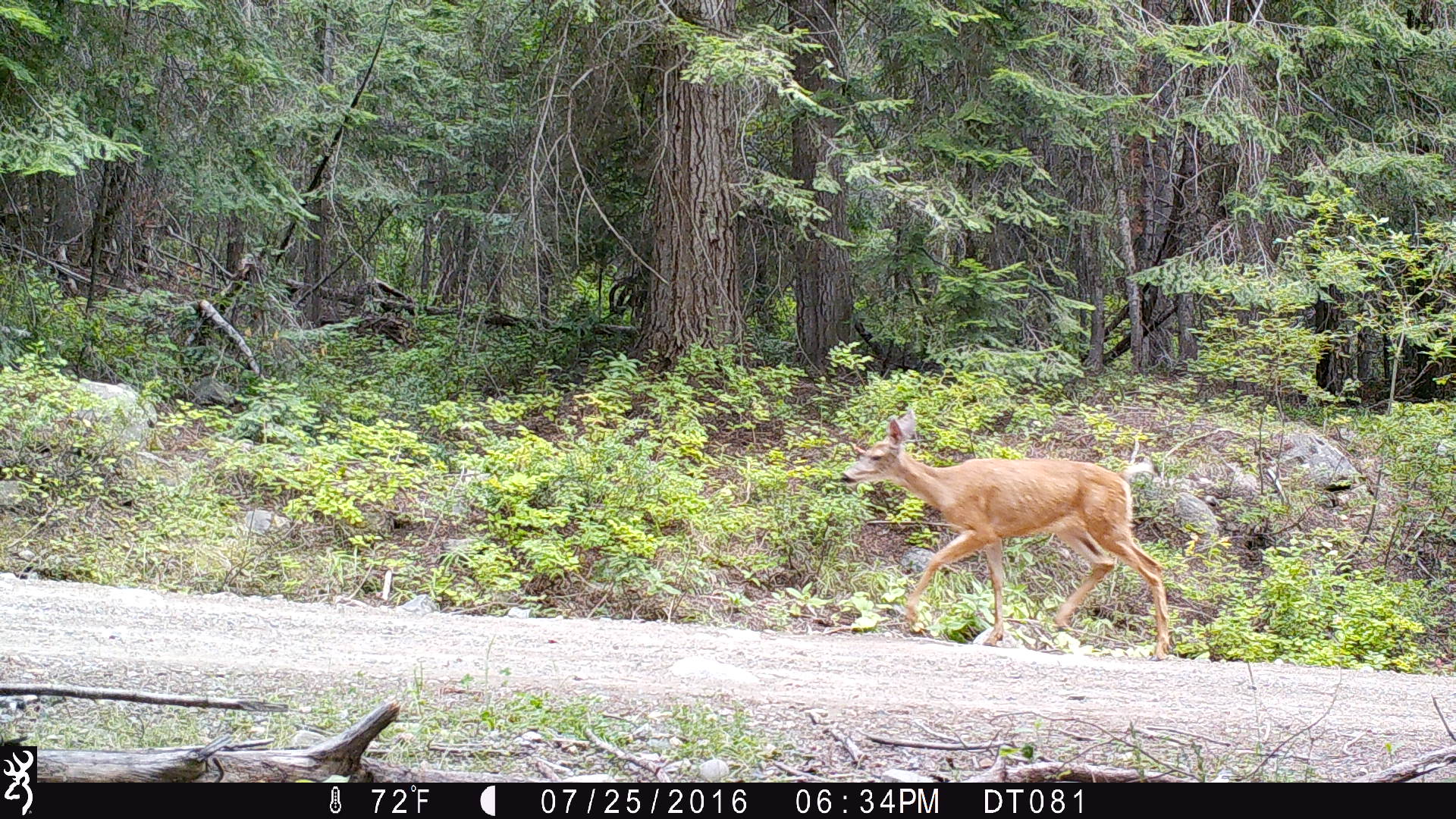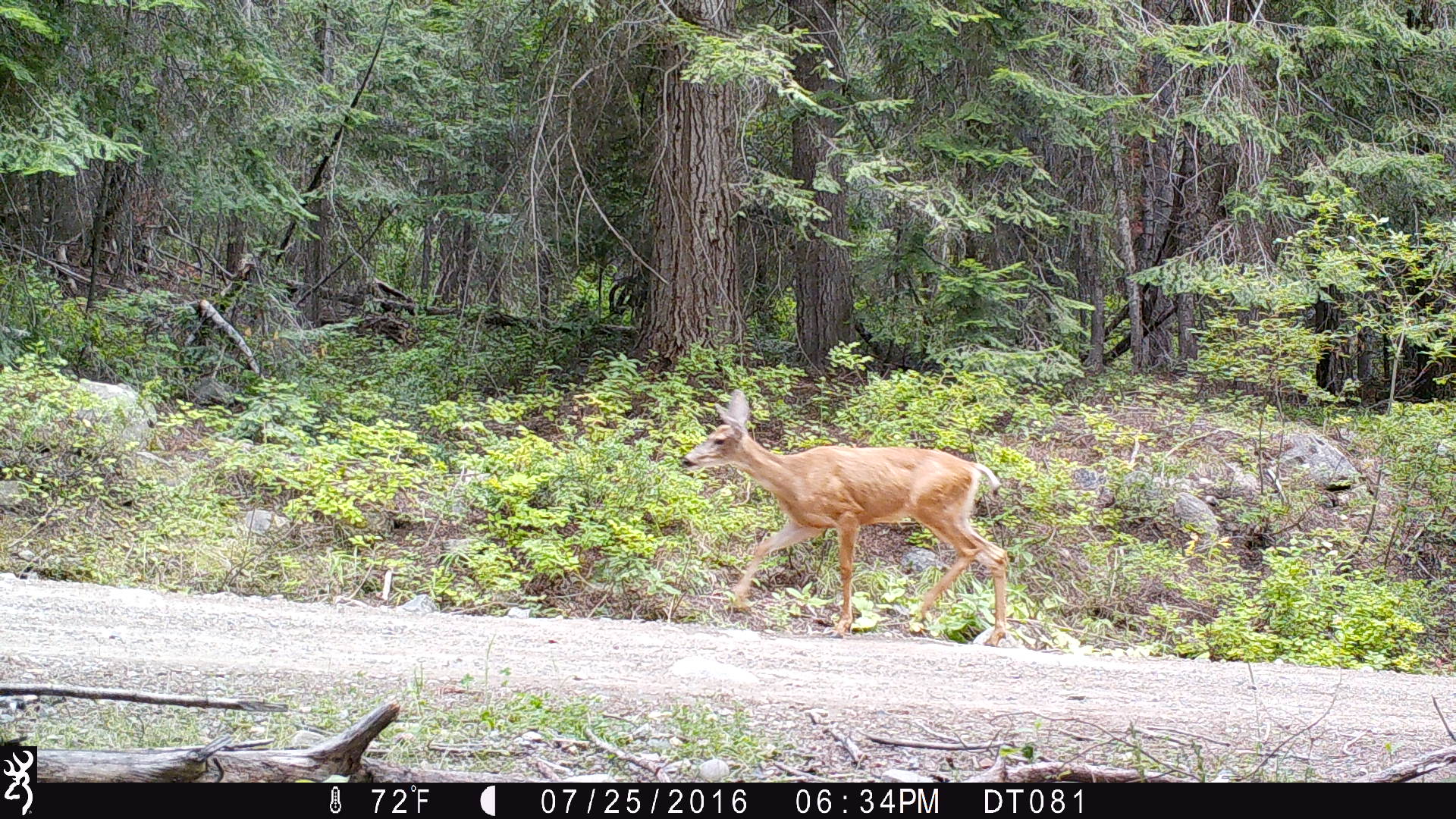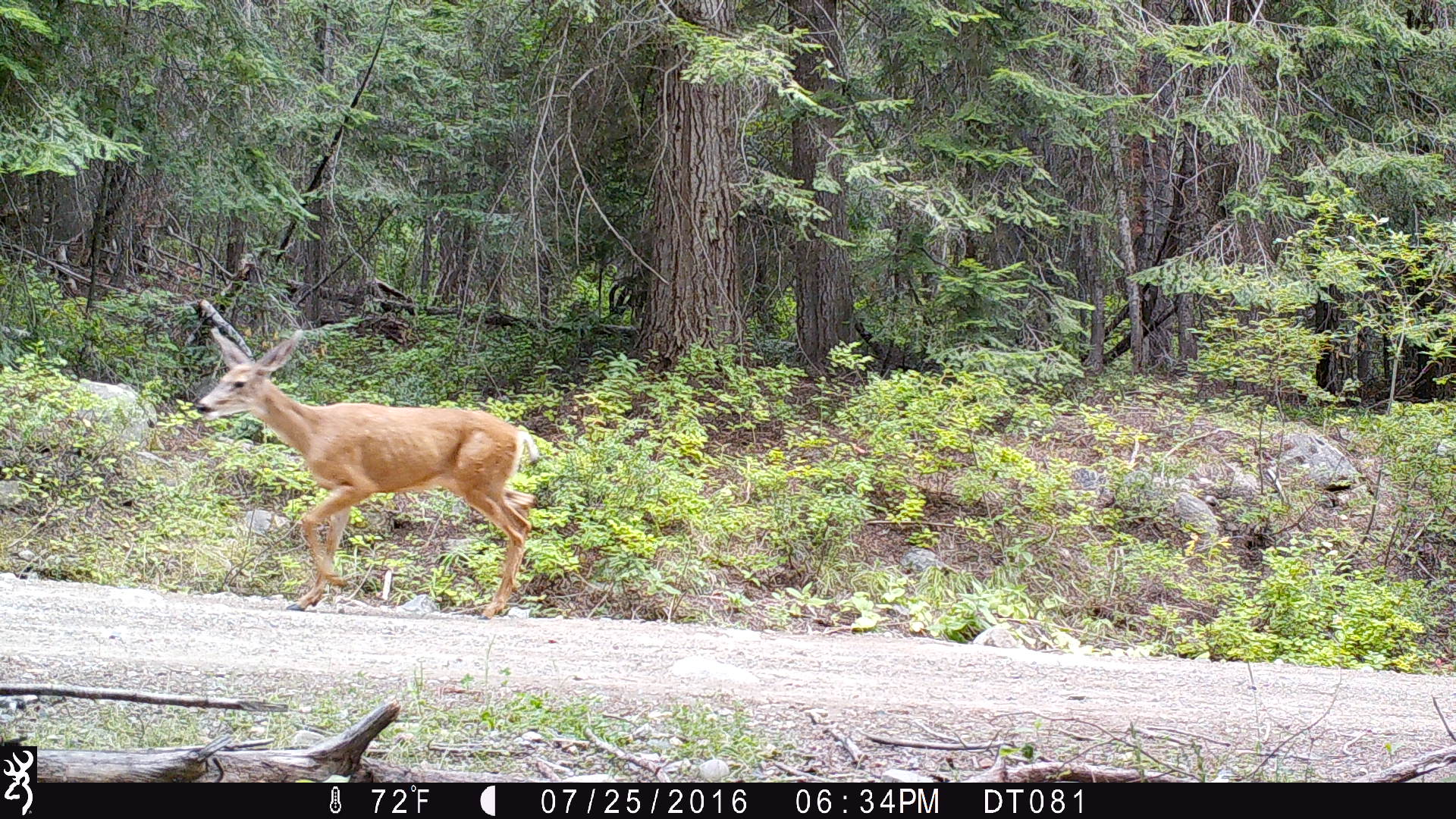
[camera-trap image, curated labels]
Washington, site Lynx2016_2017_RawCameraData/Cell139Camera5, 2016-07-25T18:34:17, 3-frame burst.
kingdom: Animalia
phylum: Chordata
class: Mammalia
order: Artiodactyla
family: Cervidae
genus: Odocoileus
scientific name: Odocoileus hemionus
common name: mule deer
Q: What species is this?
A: Odocoileus hemionus (mule deer).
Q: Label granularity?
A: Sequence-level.